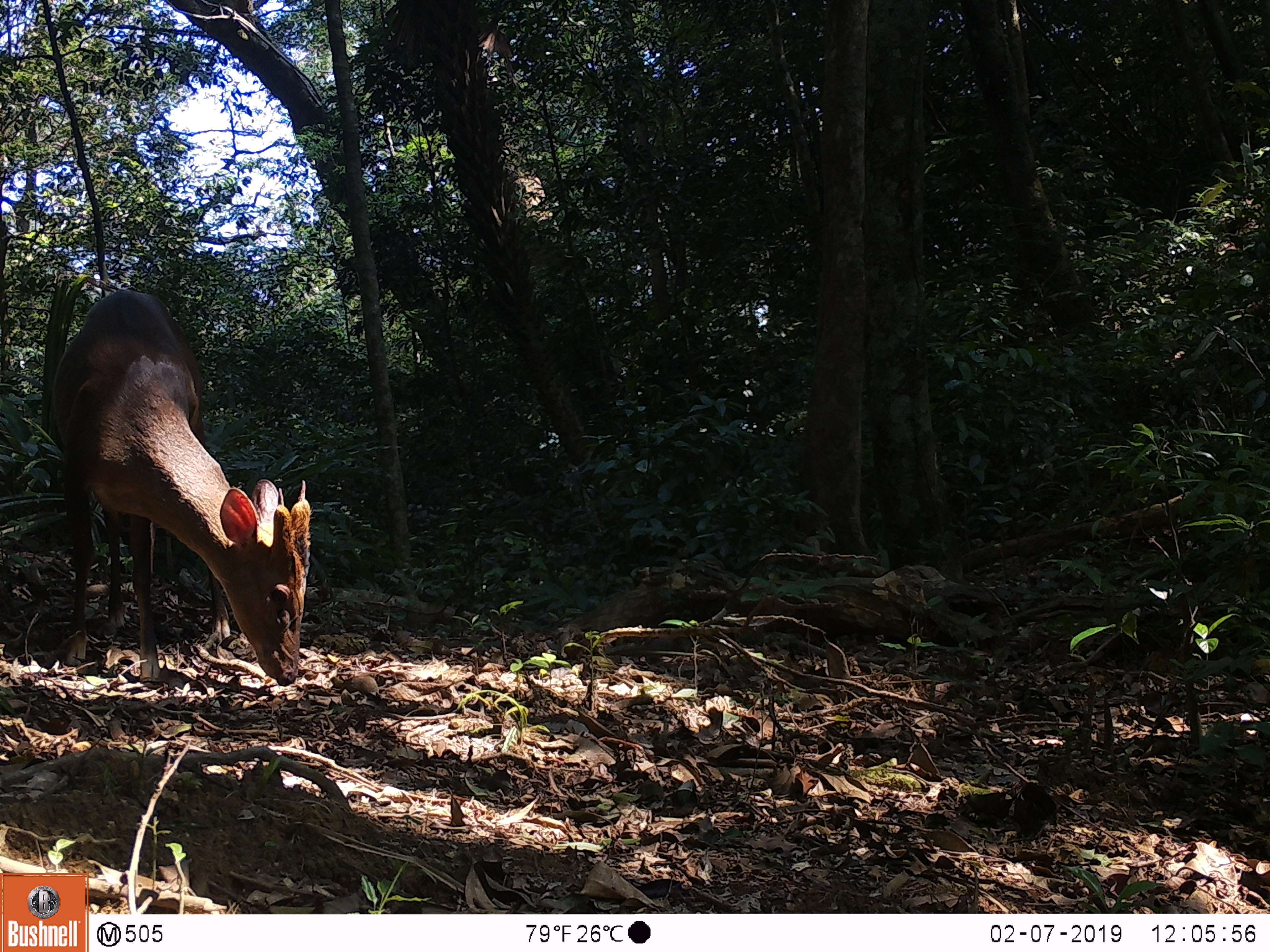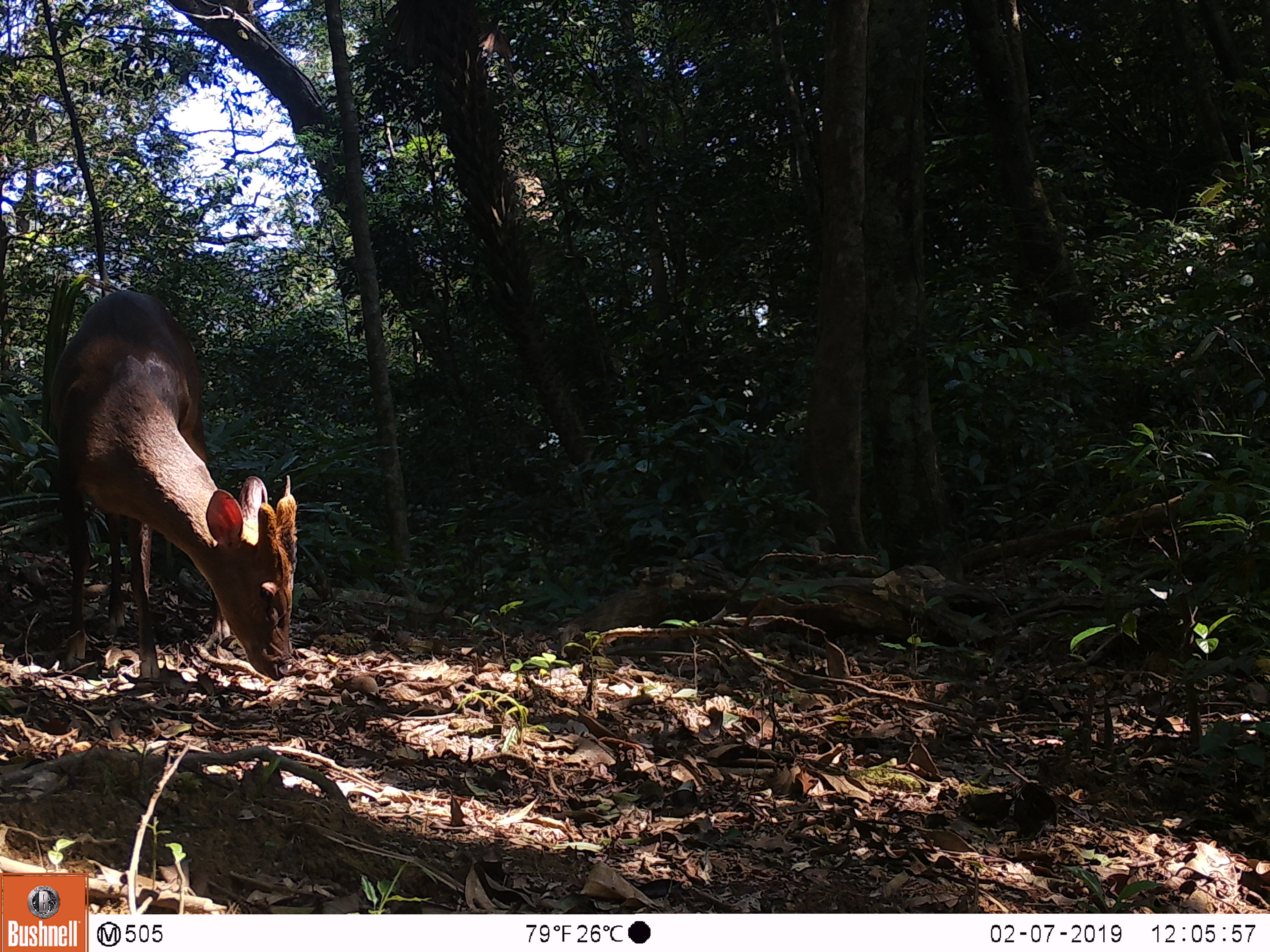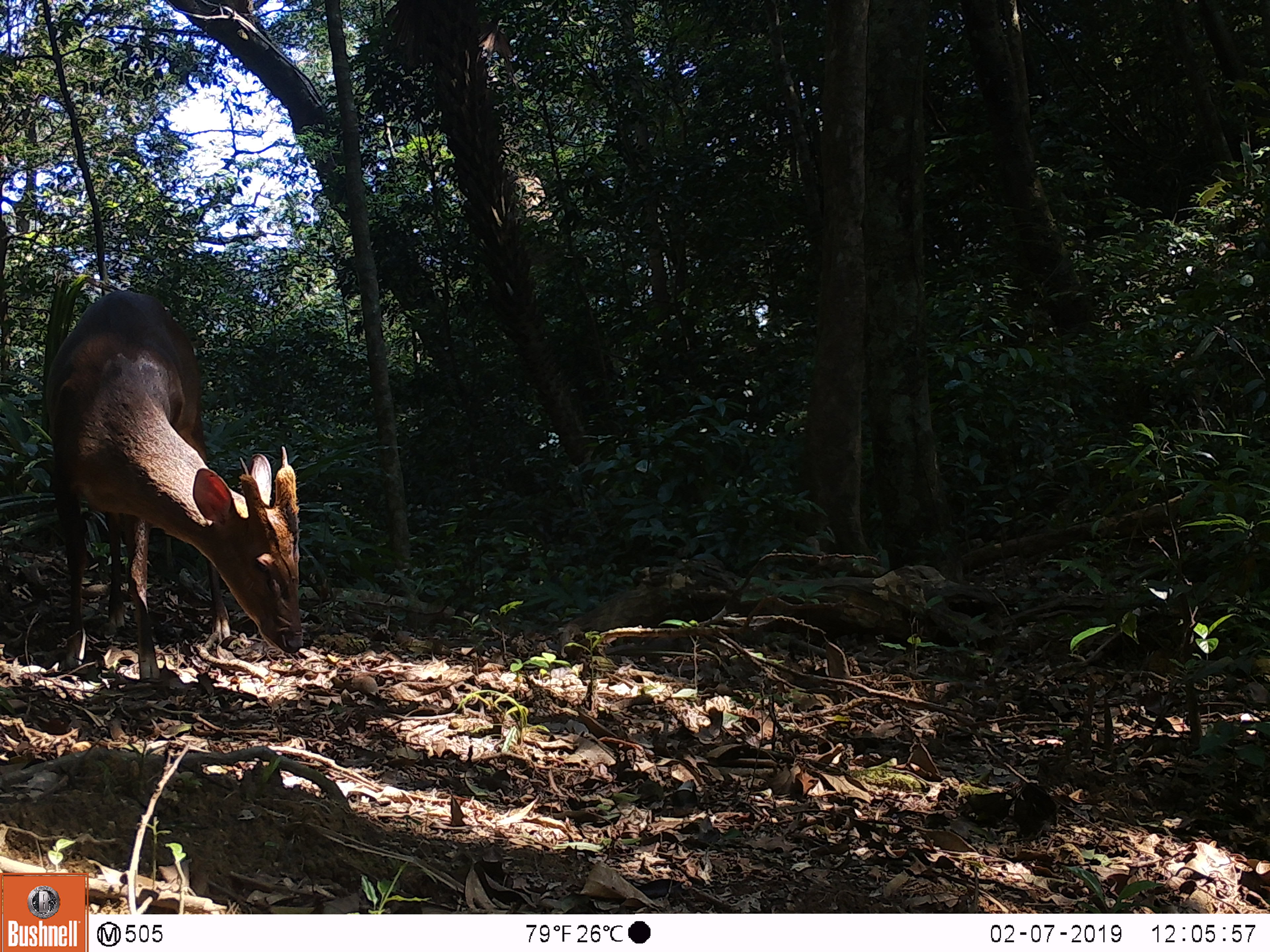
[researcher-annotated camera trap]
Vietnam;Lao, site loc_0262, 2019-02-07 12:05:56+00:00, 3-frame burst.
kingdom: Animalia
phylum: Chordata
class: Mammalia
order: Artiodactyla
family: Cervidae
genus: Muntiacus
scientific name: Muntiacus vuquangensis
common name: large-antlered muntjac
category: large antlered muntjac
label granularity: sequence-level